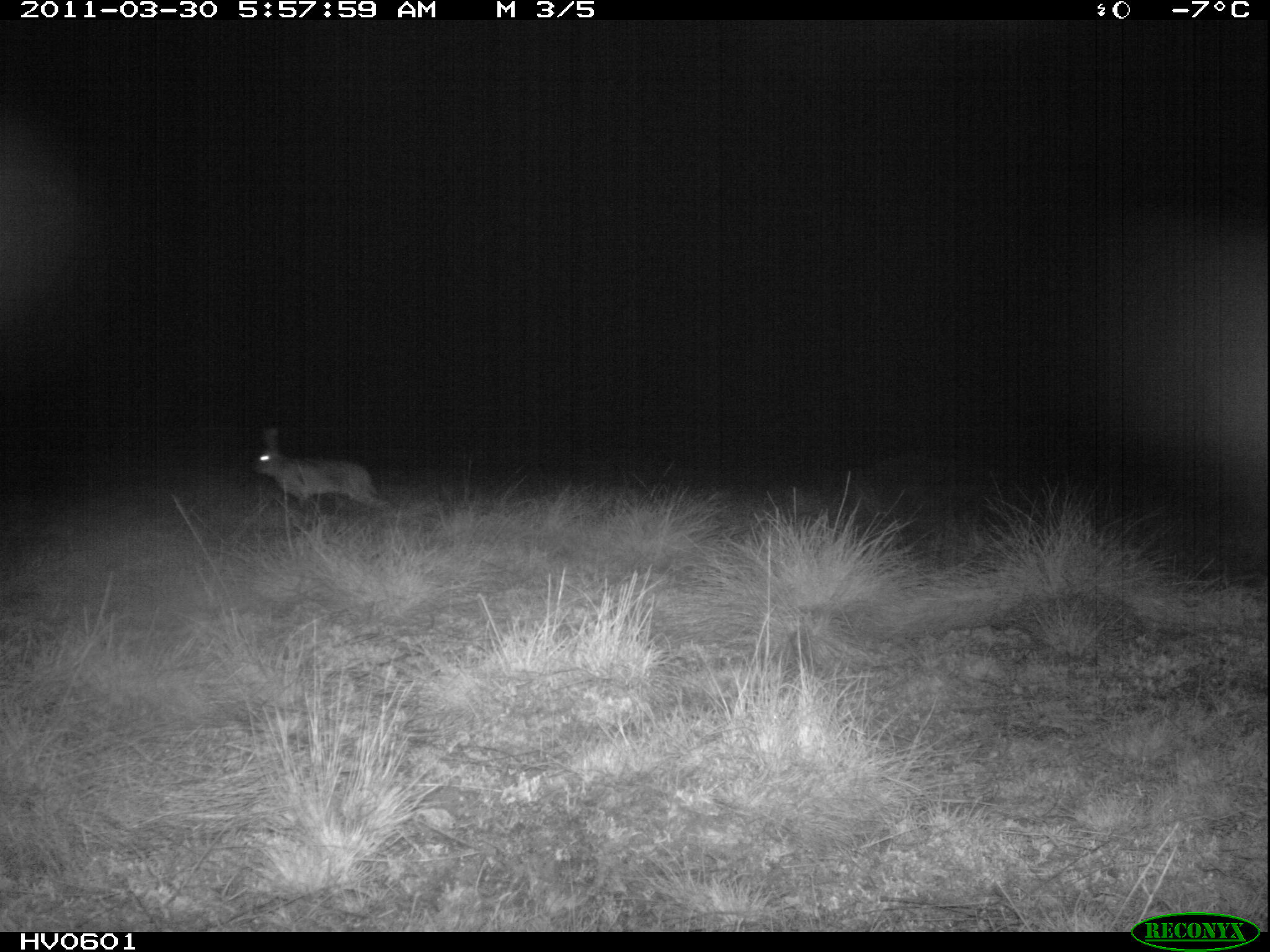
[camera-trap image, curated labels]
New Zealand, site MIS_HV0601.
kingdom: Animalia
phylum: Chordata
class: Mammalia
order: Lagomorpha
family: Leporidae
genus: Lepus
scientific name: Lepus europaeus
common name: brown hare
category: hare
Hare (brown hare) (Lepus europaeus).